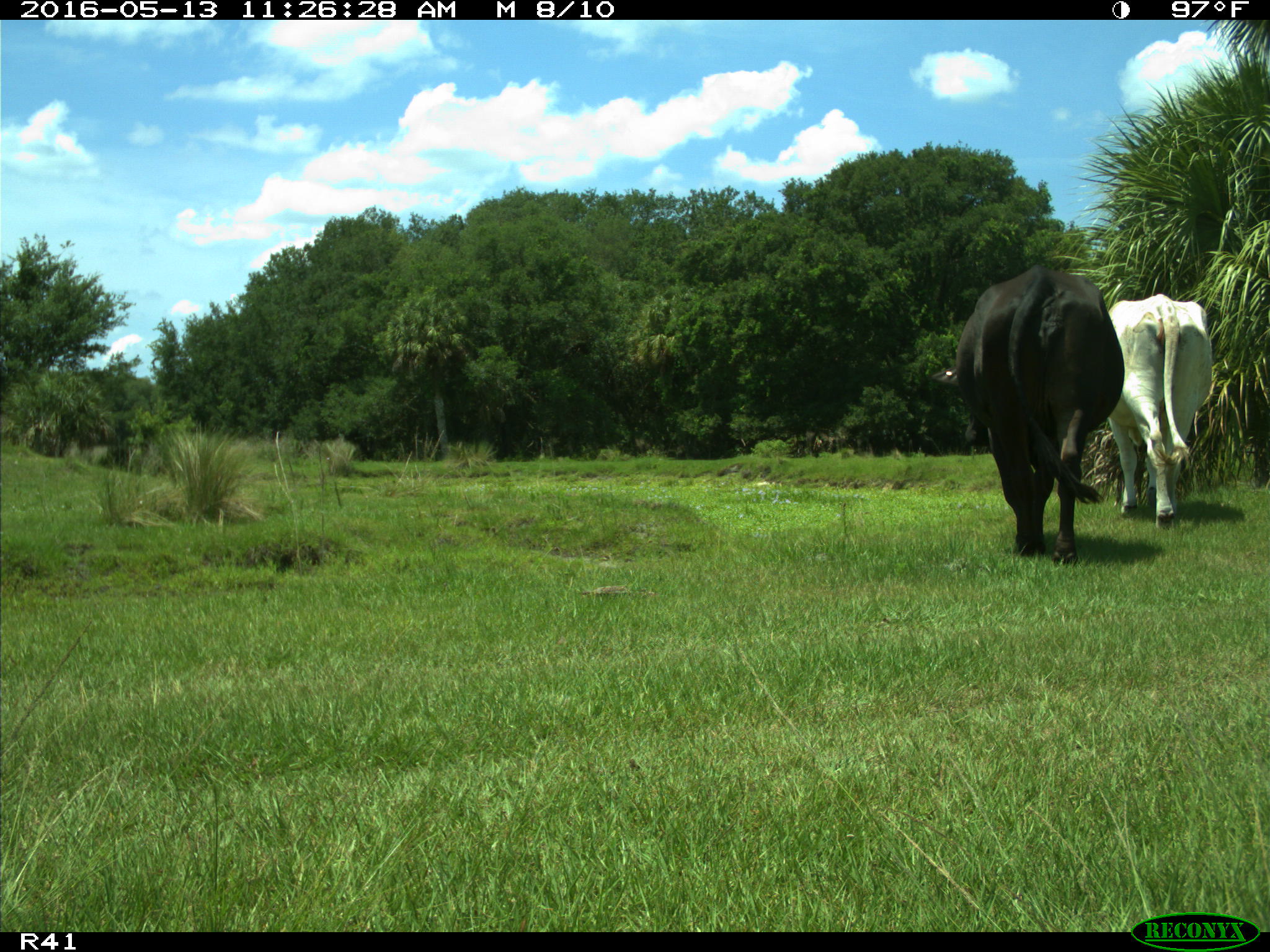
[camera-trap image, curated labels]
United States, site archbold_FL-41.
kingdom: Animalia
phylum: Chordata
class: Mammalia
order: Artiodactyla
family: Bovidae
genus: Bos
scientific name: Bos taurus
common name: domestic cow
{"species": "Bos taurus (domestic cow)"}